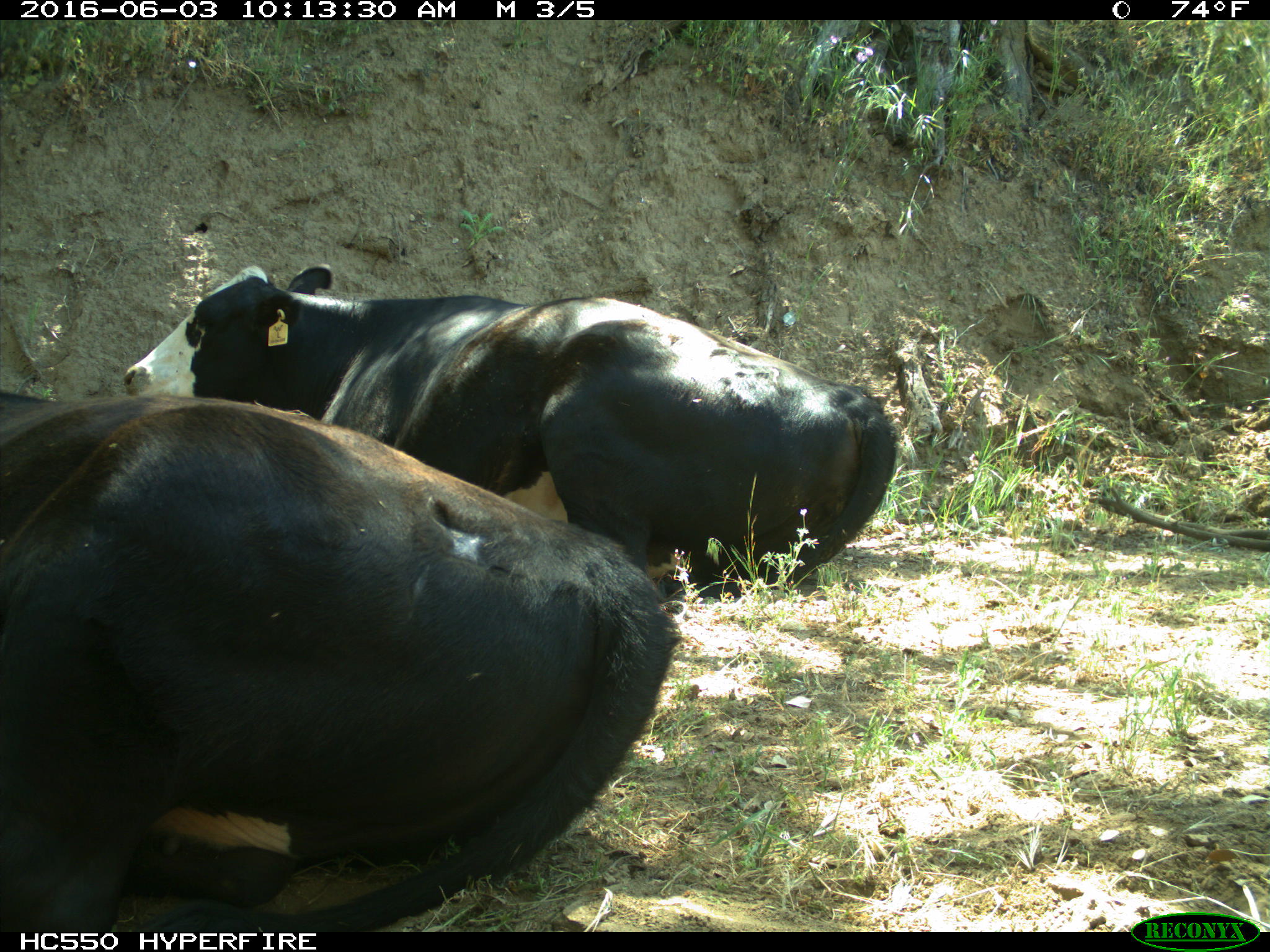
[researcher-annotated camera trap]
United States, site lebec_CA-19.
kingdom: Animalia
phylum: Chordata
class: Mammalia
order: Artiodactyla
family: Bovidae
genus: Bos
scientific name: Bos taurus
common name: domestic cow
Bos taurus (domestic cow).